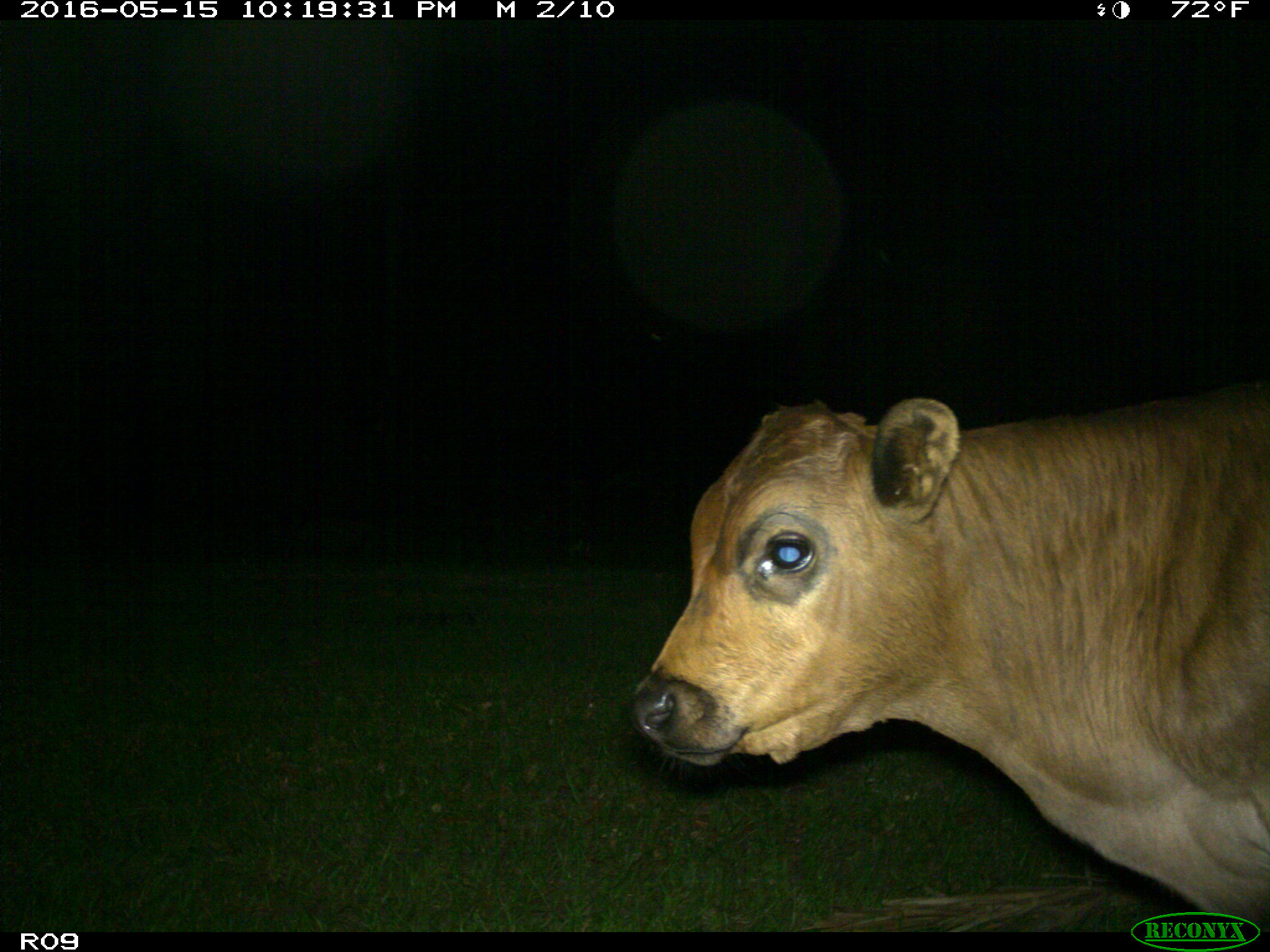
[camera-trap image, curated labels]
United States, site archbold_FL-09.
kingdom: Animalia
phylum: Chordata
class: Mammalia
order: Artiodactyla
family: Bovidae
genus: Bos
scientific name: Bos taurus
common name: domestic cow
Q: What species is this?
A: Bos taurus (domestic cow).